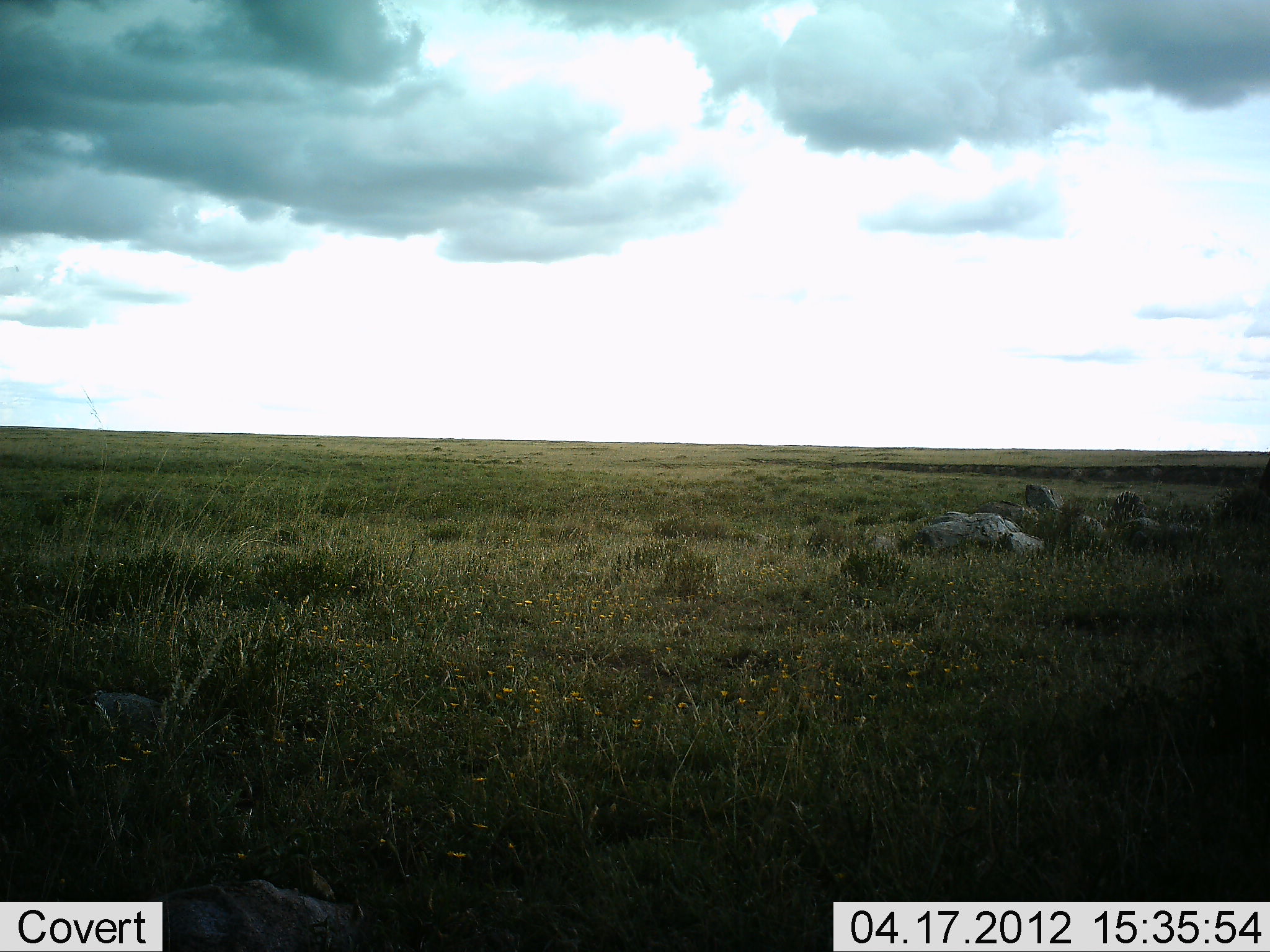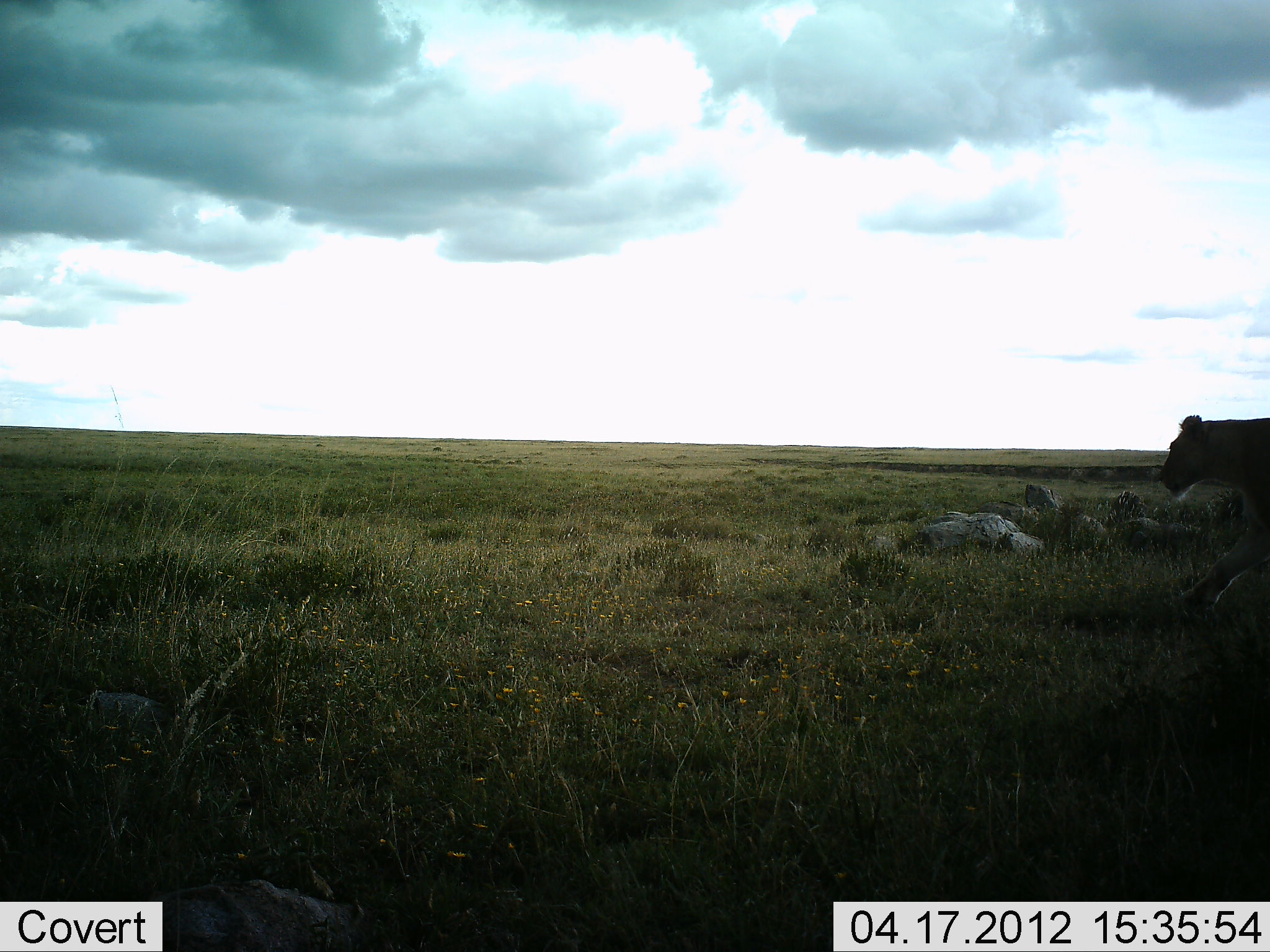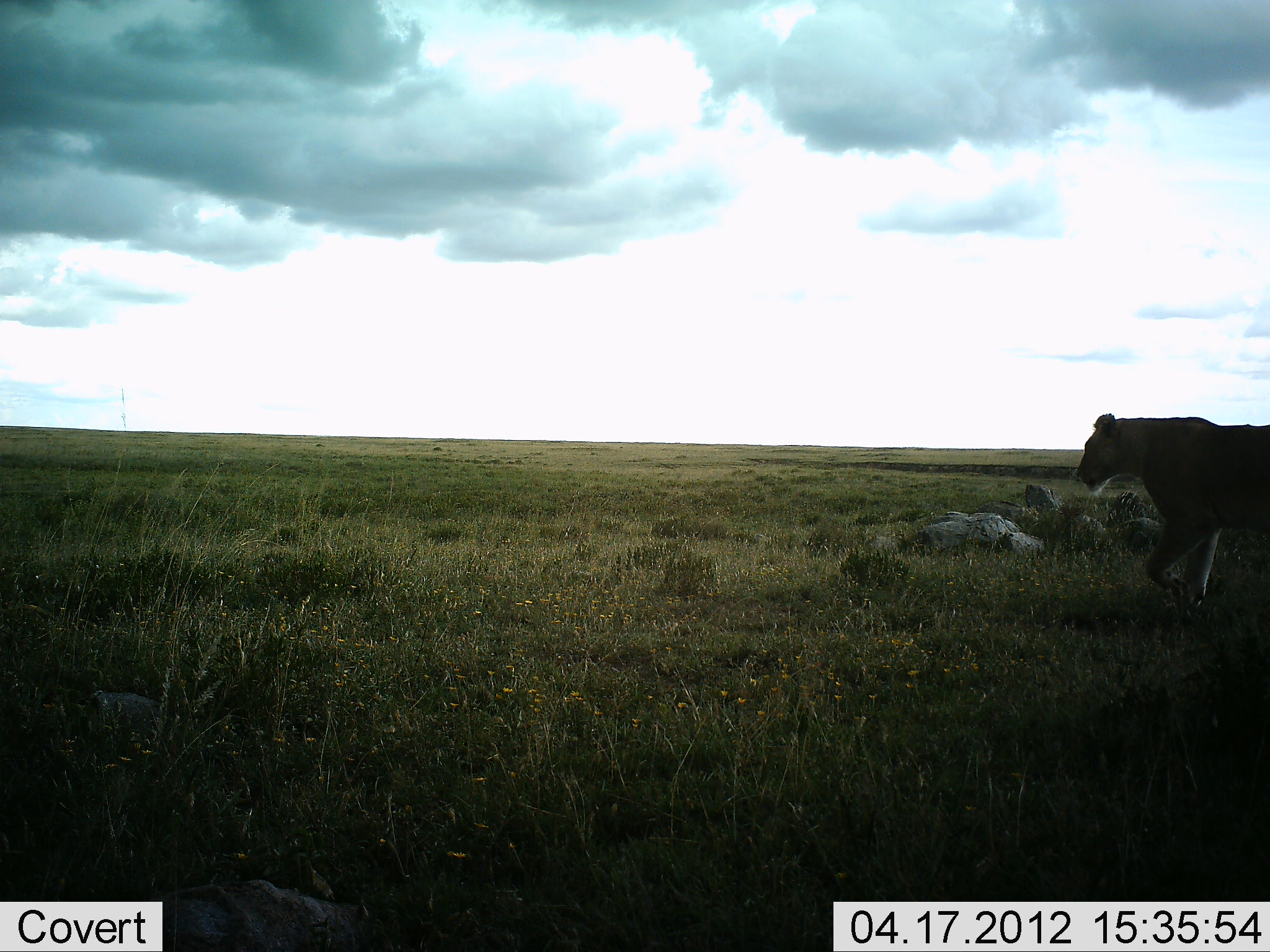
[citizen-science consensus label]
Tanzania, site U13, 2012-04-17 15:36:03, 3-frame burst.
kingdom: Animalia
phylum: Chordata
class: Mammalia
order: Carnivora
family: Felidae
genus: Panthera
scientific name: Panthera leo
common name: lion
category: lionfemale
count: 1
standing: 12%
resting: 0%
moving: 94%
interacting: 0%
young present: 0%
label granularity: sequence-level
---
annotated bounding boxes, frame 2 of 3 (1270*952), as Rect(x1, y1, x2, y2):
animal: Rect(1159, 414, 1270, 619)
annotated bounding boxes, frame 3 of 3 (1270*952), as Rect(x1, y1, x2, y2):
animal: Rect(1076, 413, 1270, 612)